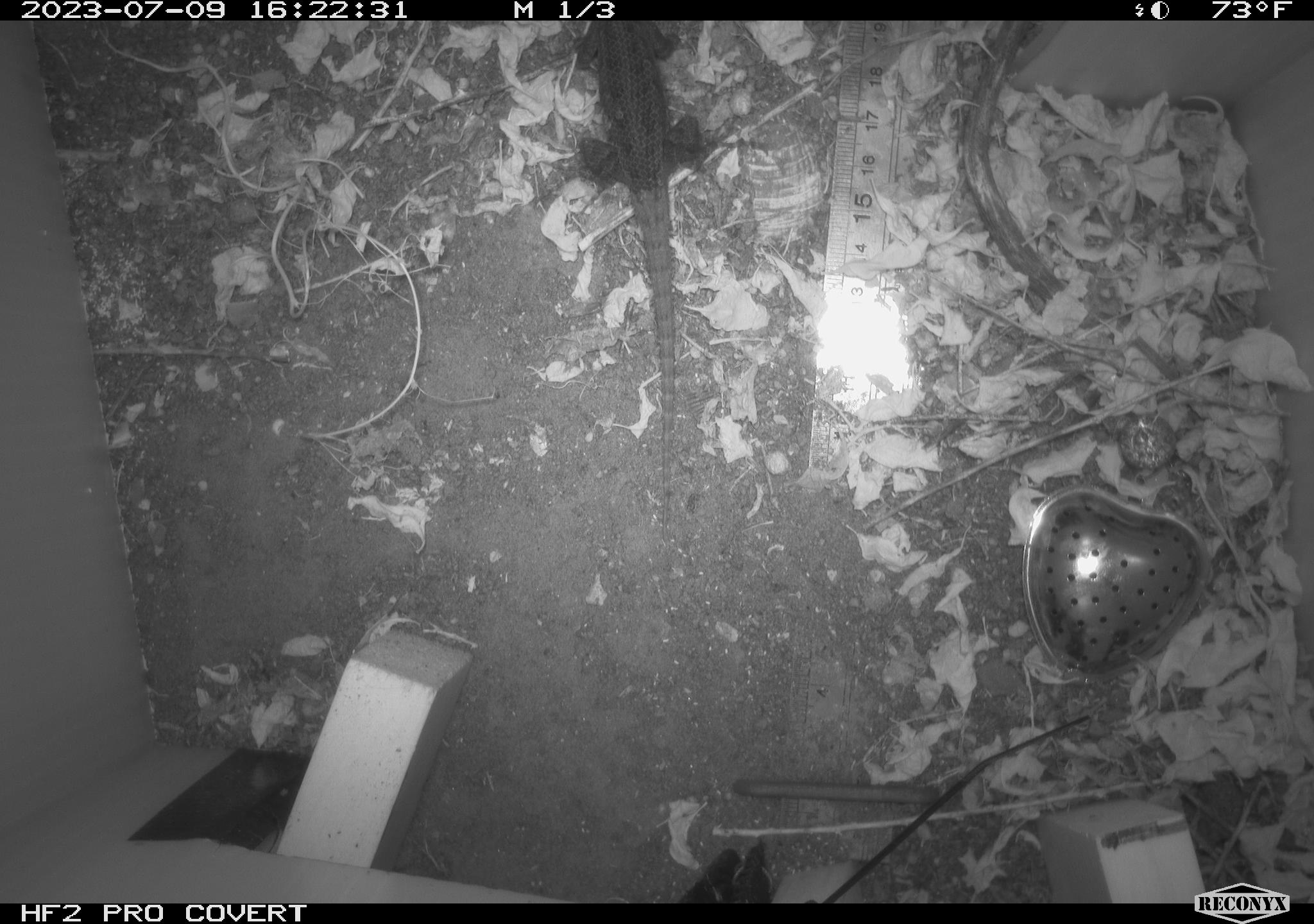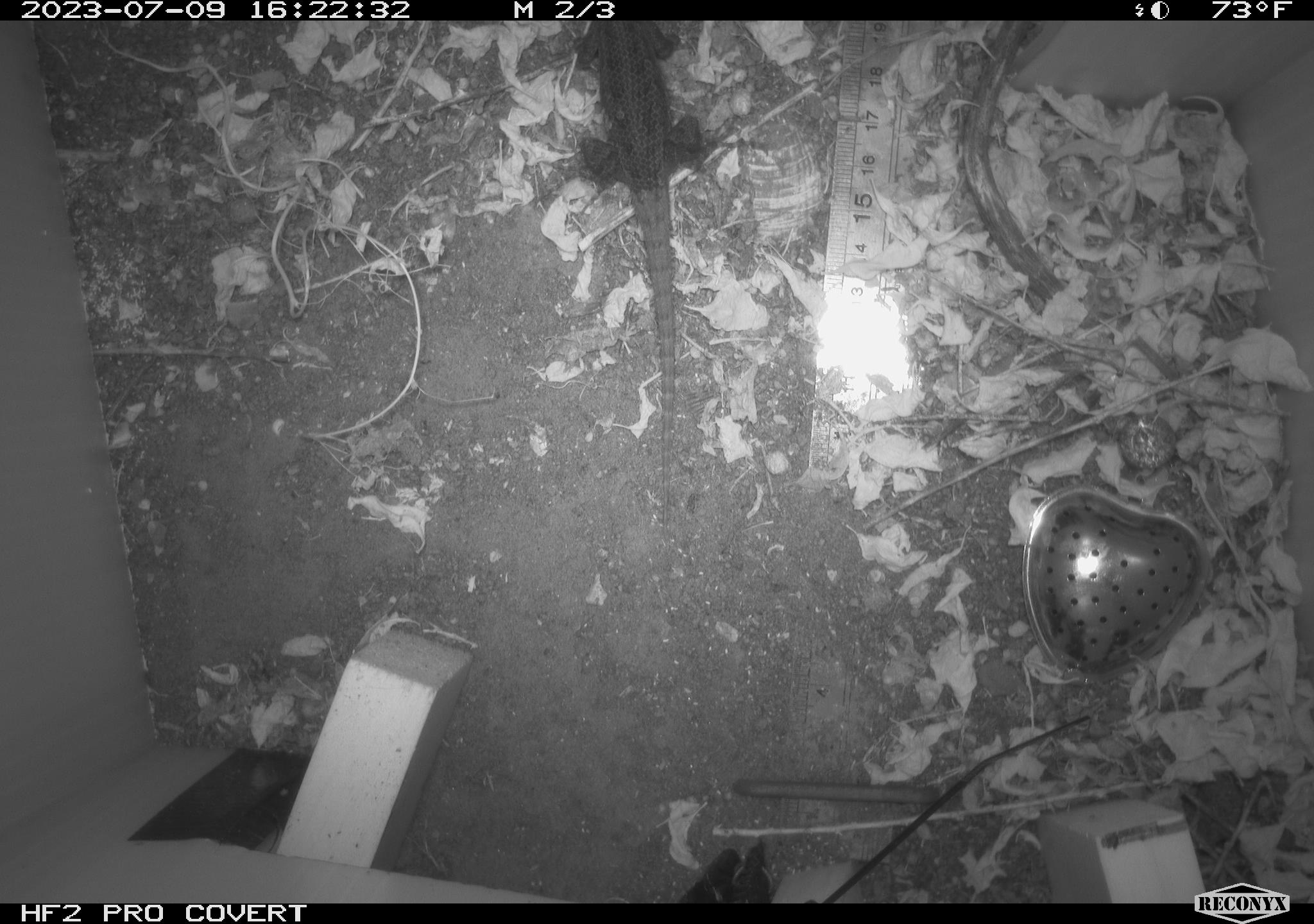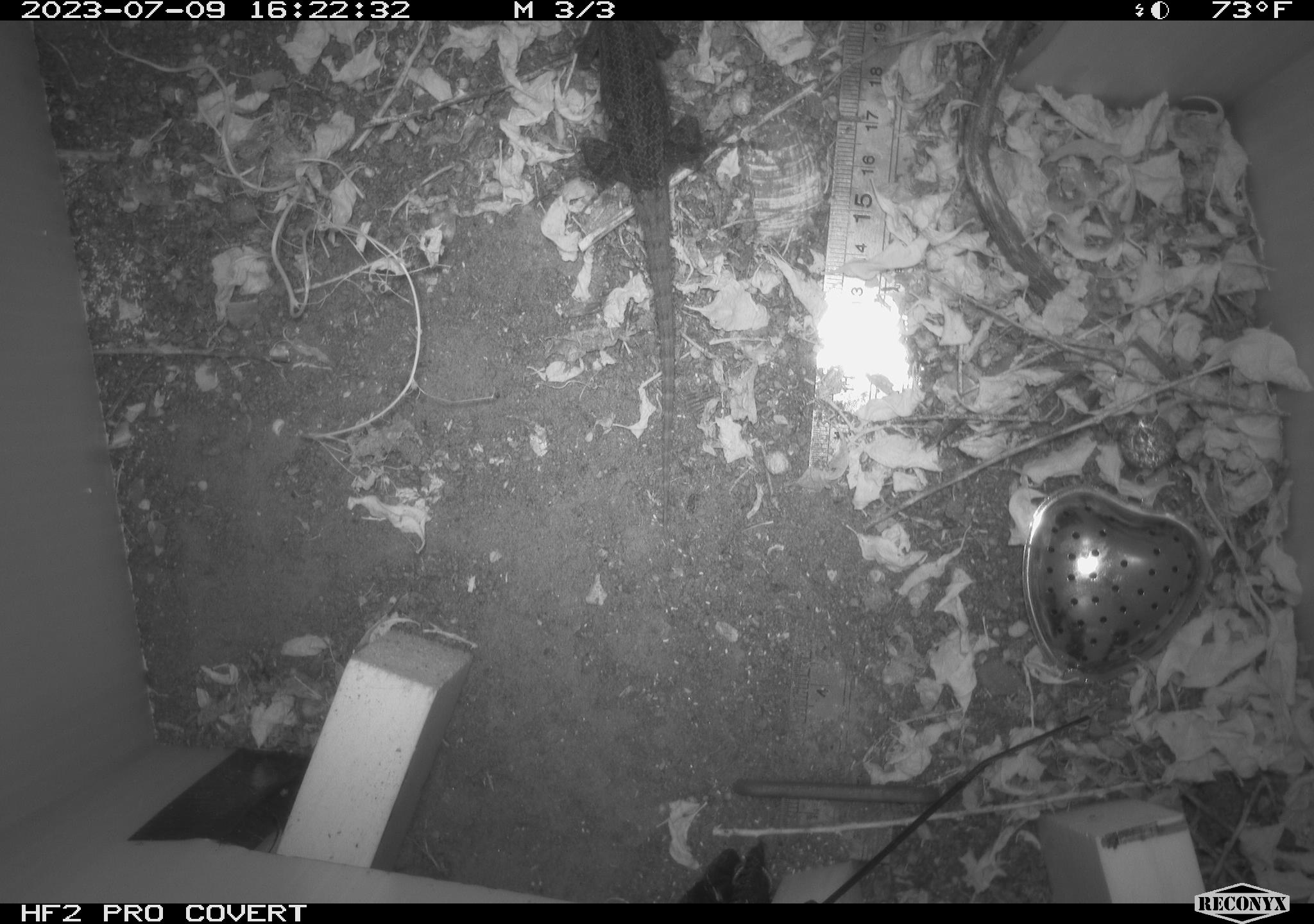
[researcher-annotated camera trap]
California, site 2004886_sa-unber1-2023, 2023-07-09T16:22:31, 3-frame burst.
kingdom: Animalia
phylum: Chordata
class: Reptilia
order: Squamata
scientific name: Squamata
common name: lizards and snakes